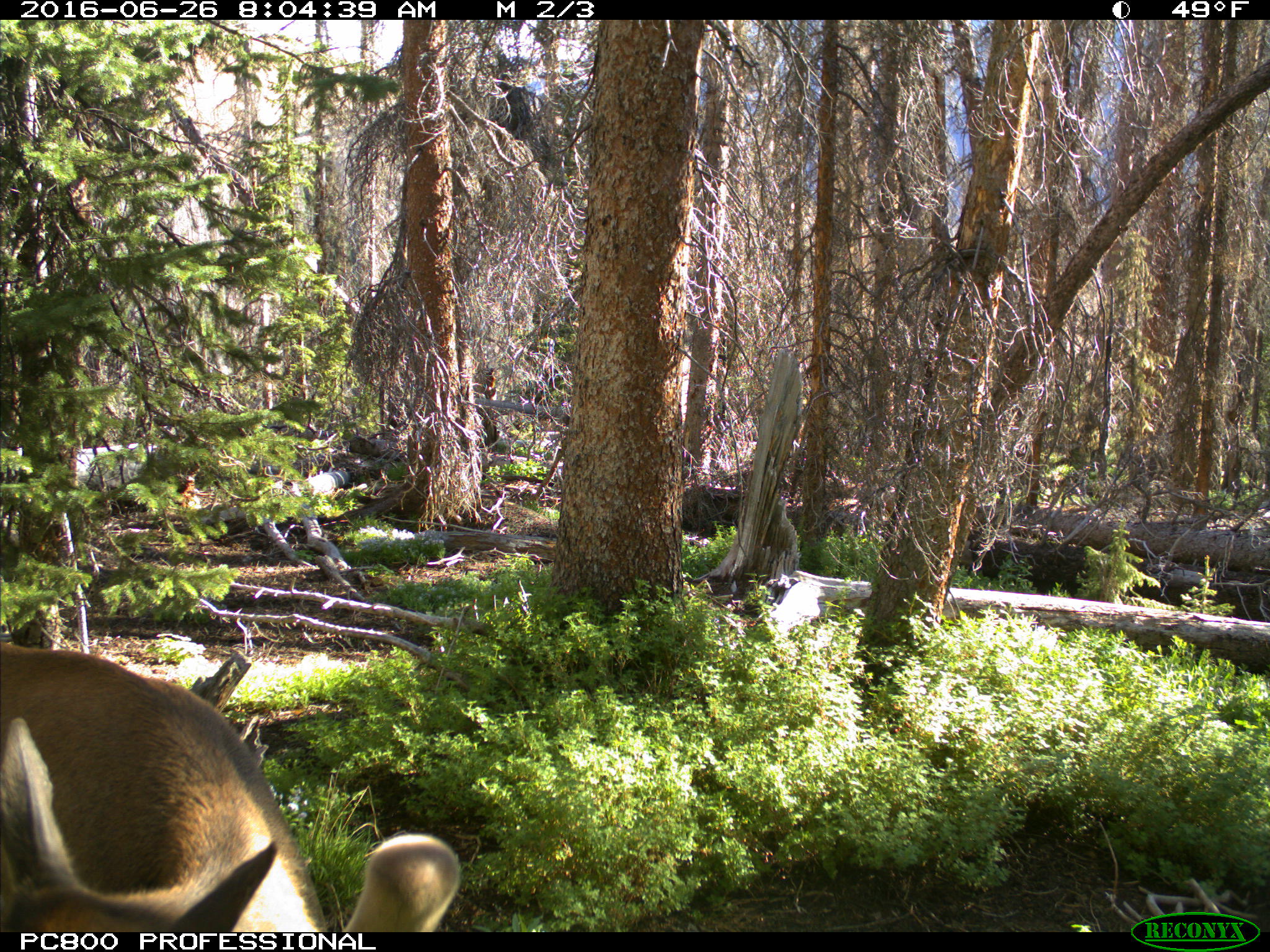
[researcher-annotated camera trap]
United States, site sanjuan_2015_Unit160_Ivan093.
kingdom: Animalia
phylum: Chordata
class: Mammalia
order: Artiodactyla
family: Cervidae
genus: Cervus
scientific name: Cervus elaphus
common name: red deer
Cervus elaphus (red deer).